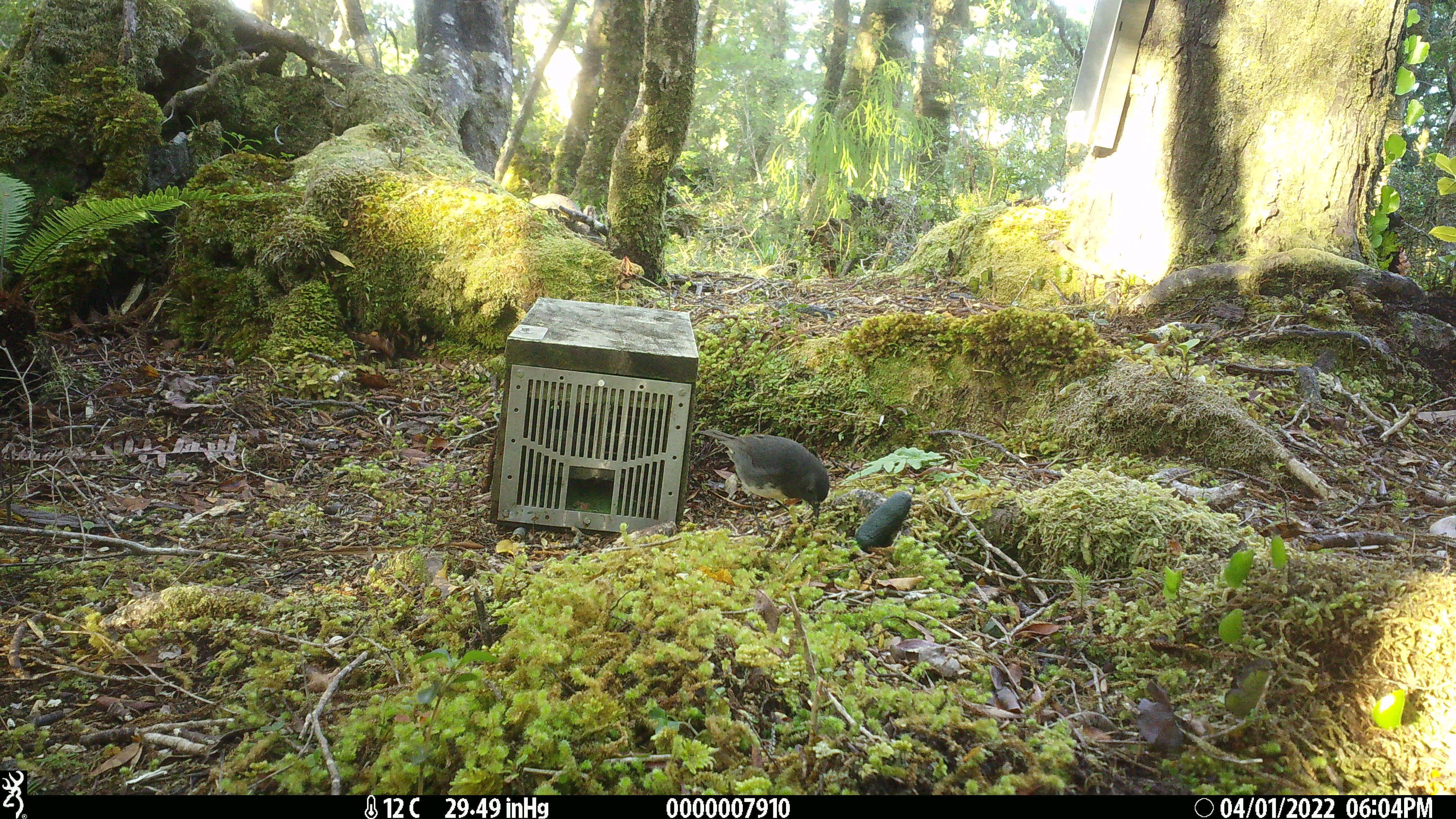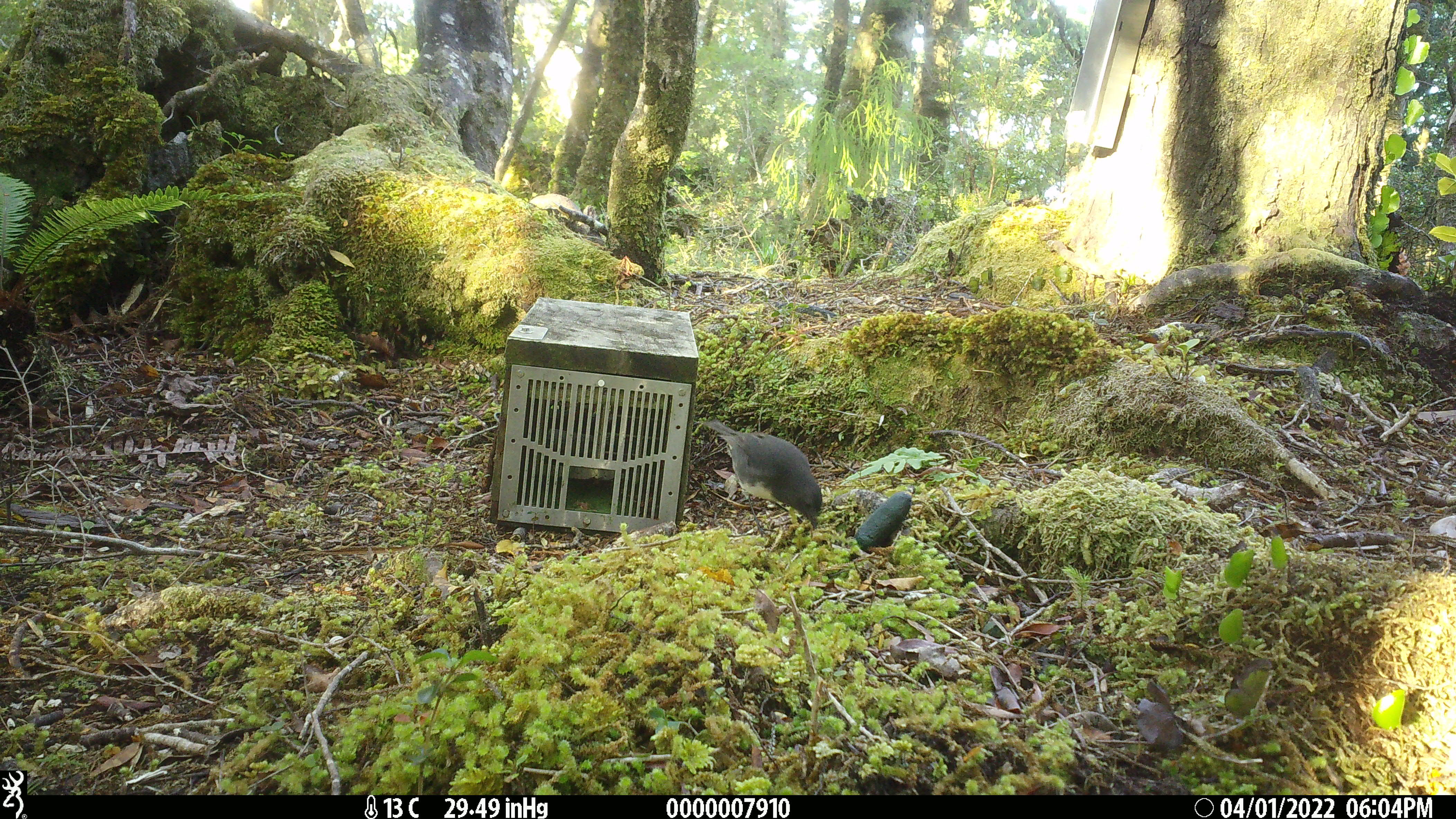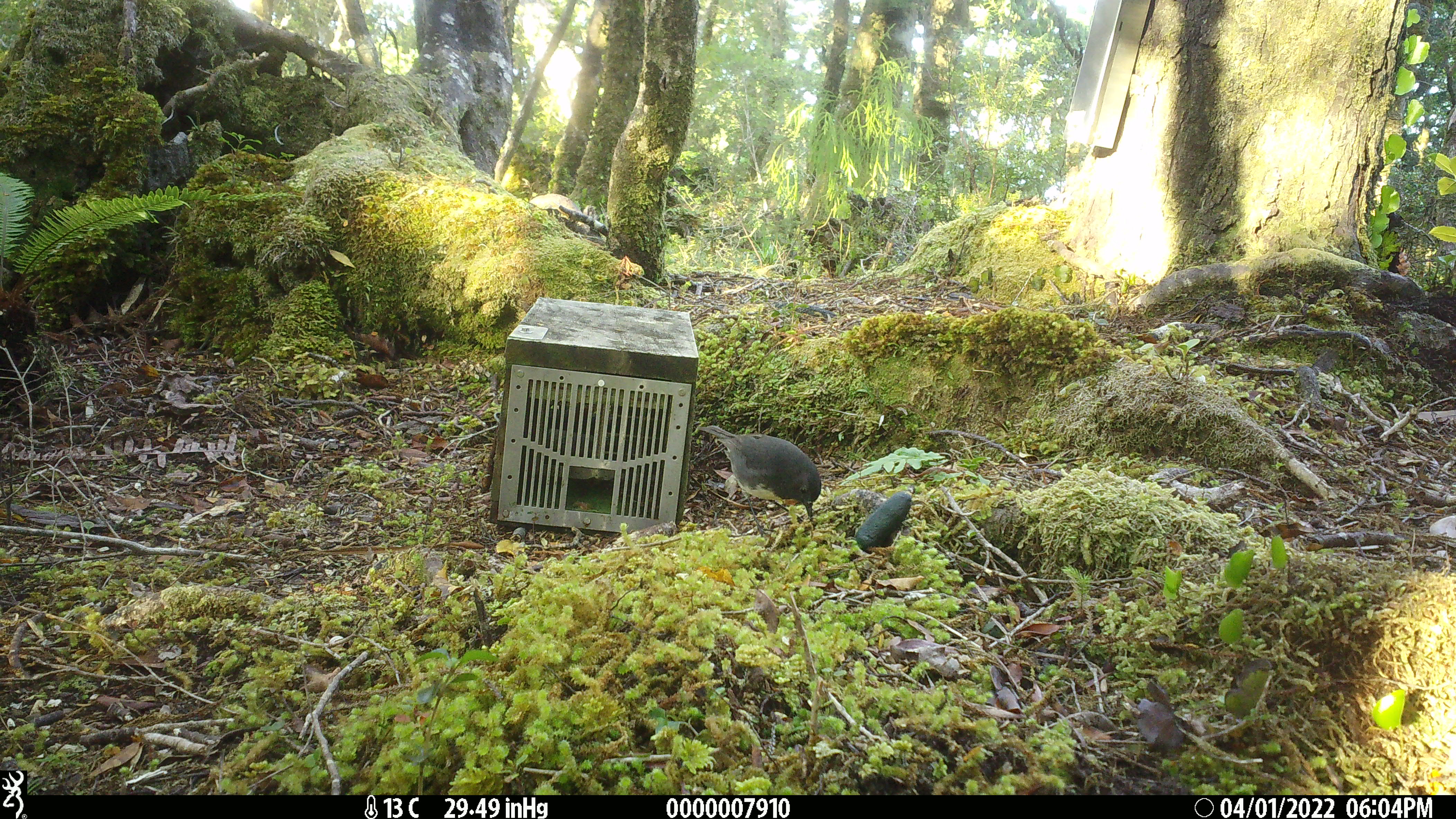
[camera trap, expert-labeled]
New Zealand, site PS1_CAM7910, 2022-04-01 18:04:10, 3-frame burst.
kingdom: Animalia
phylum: Chordata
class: Aves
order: Passeriformes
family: Petroicidae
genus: Petroica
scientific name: Petroica australis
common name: new zealand robin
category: robin